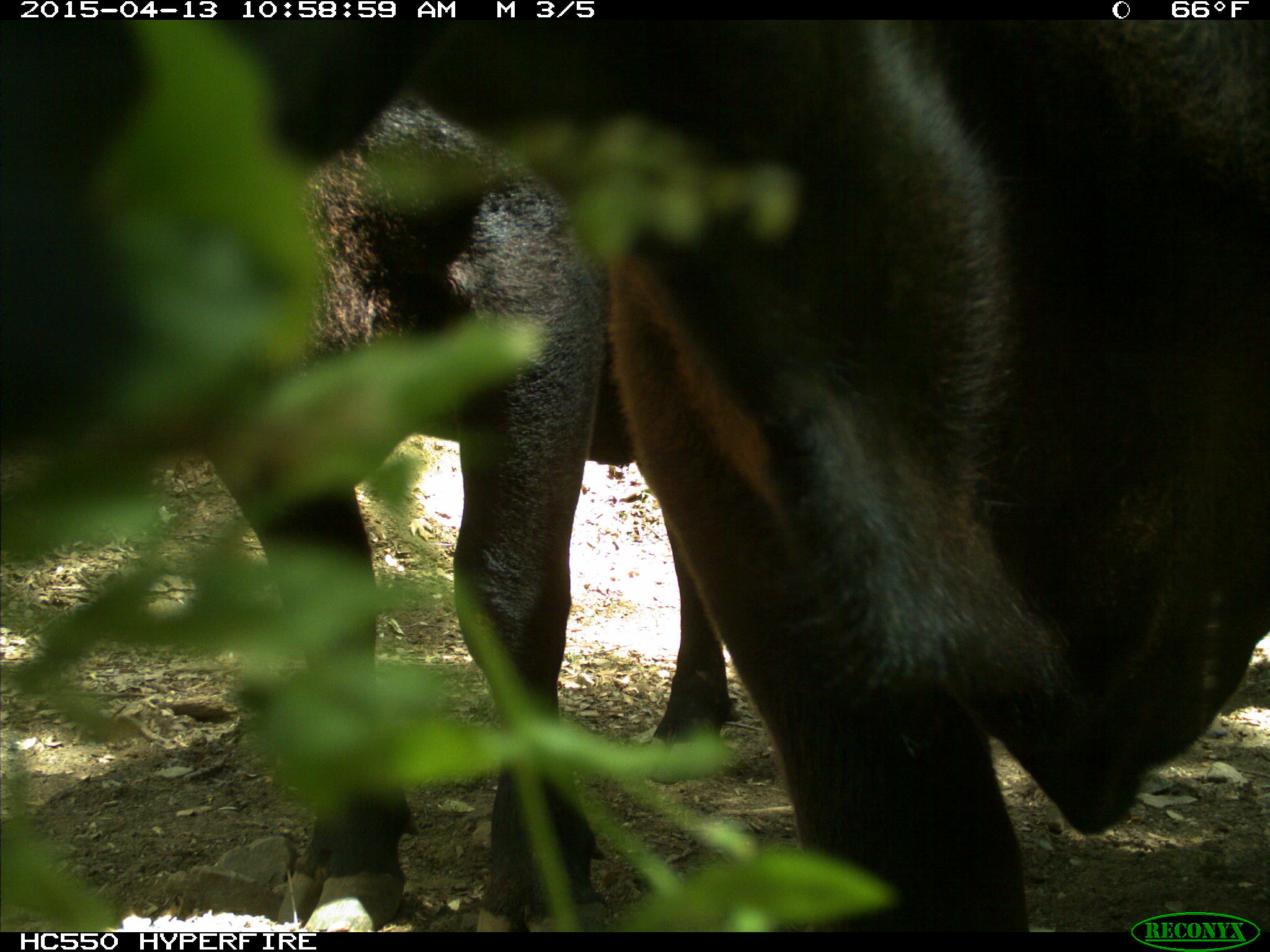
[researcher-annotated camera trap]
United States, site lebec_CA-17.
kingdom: Animalia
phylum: Chordata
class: Mammalia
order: Artiodactyla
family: Bovidae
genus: Bos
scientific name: Bos taurus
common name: domestic cow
Bos taurus (domestic cow).